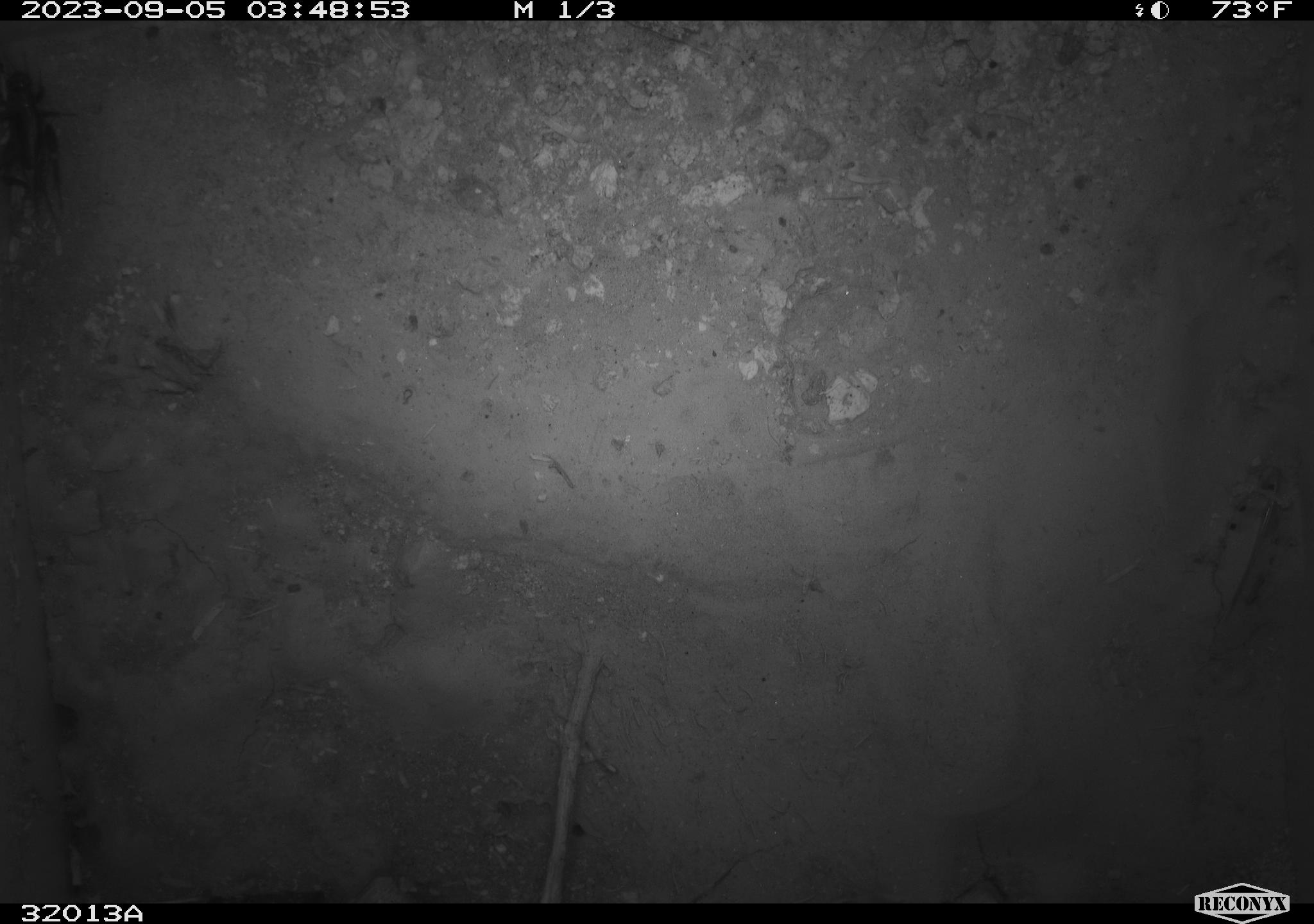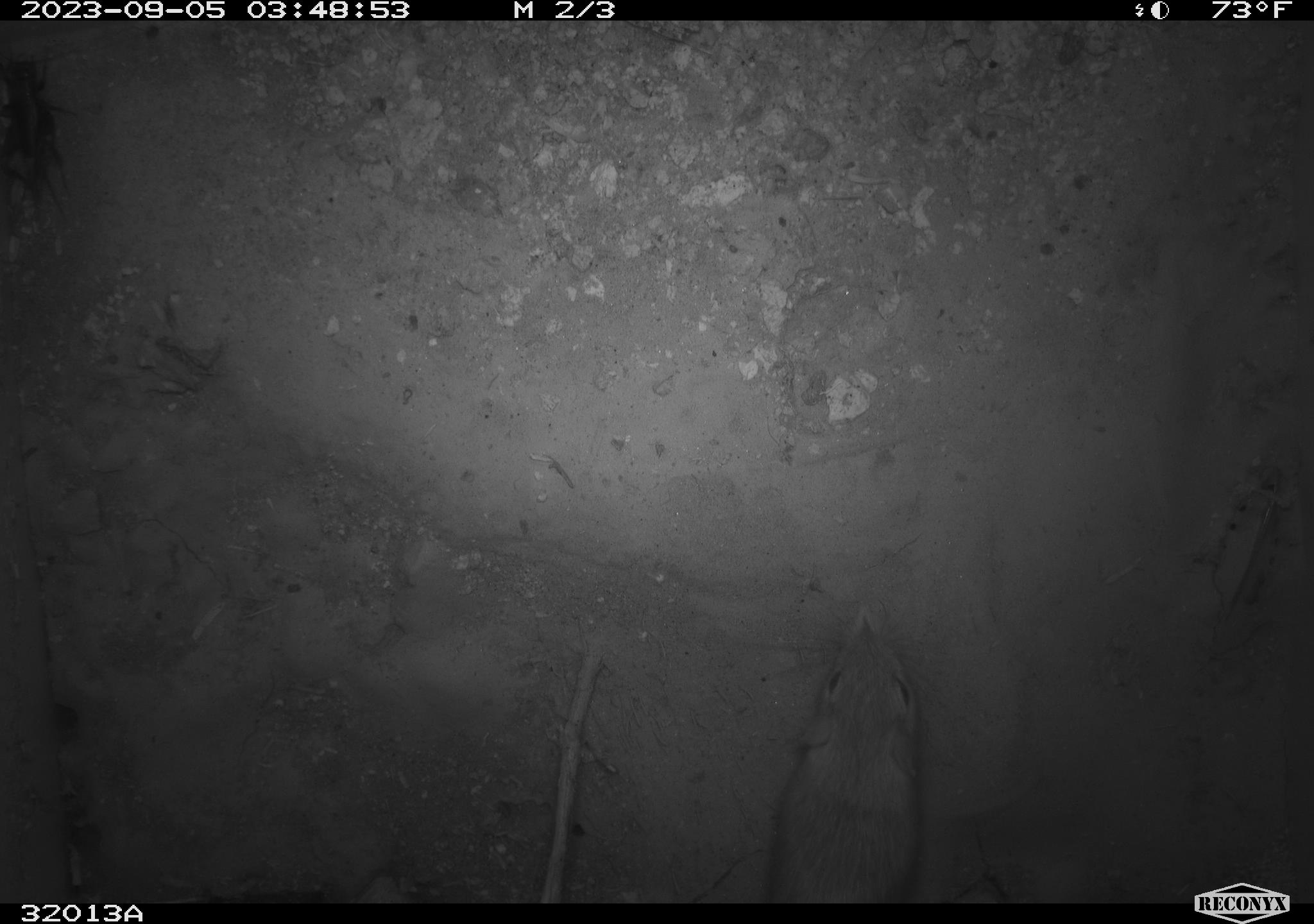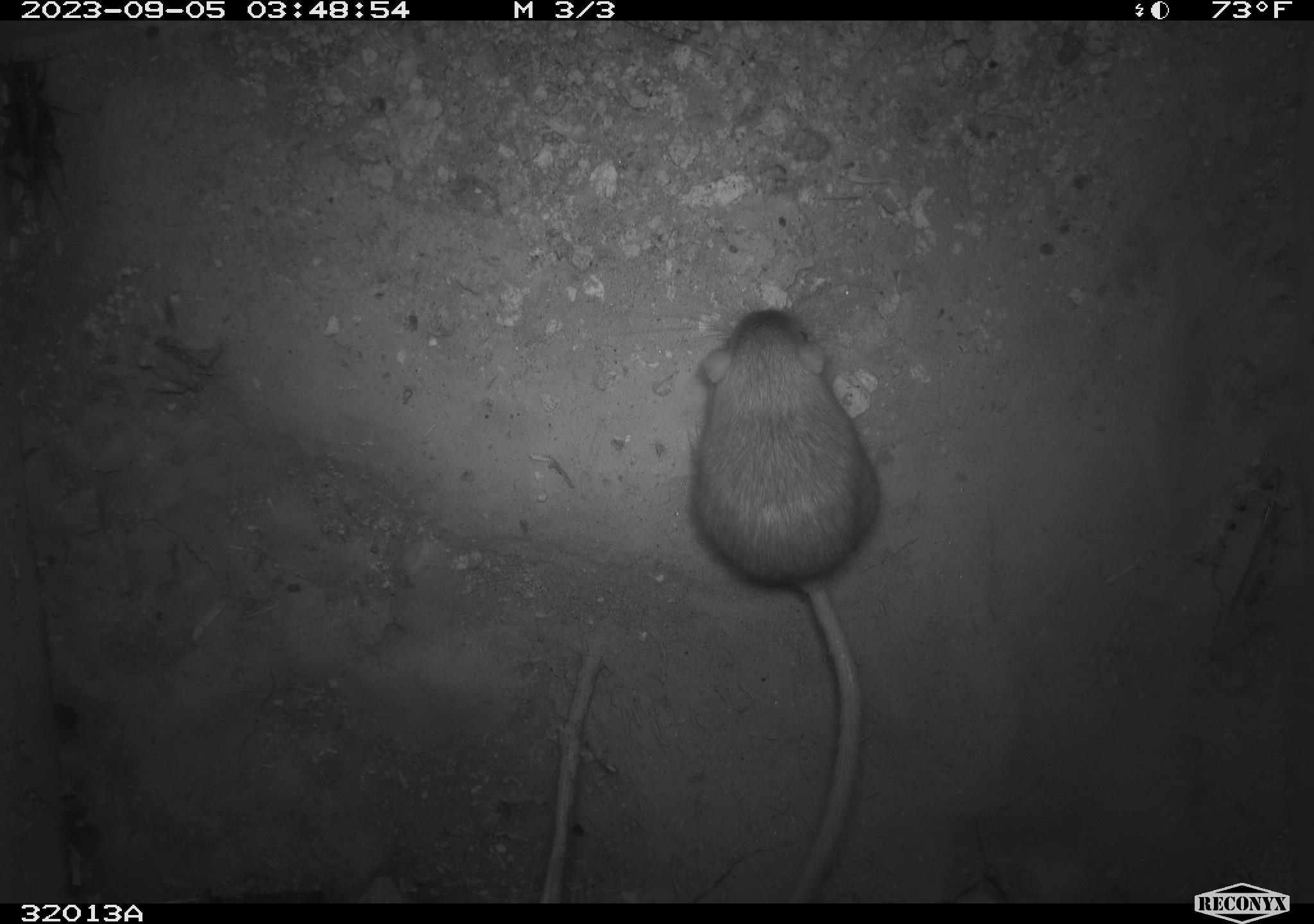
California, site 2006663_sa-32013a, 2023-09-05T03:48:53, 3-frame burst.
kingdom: Animalia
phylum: Chordata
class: Mammalia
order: Rodentia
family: Heteromyidae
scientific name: Heteromyidae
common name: kangaroo rats and pocket mice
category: heteromyidae family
Heteromyidae family (kangaroo rats and pocket mice) (Heteromyidae).